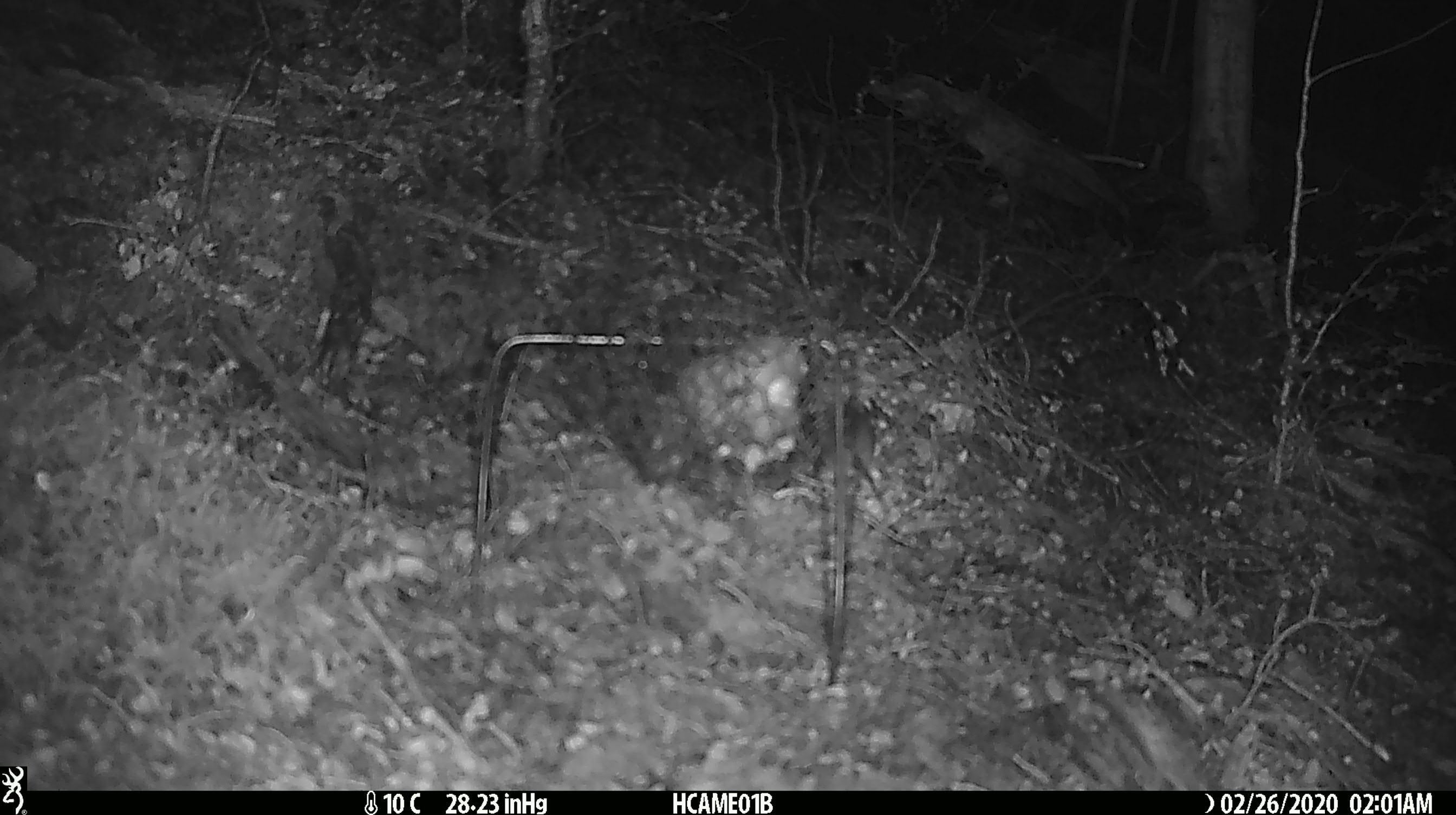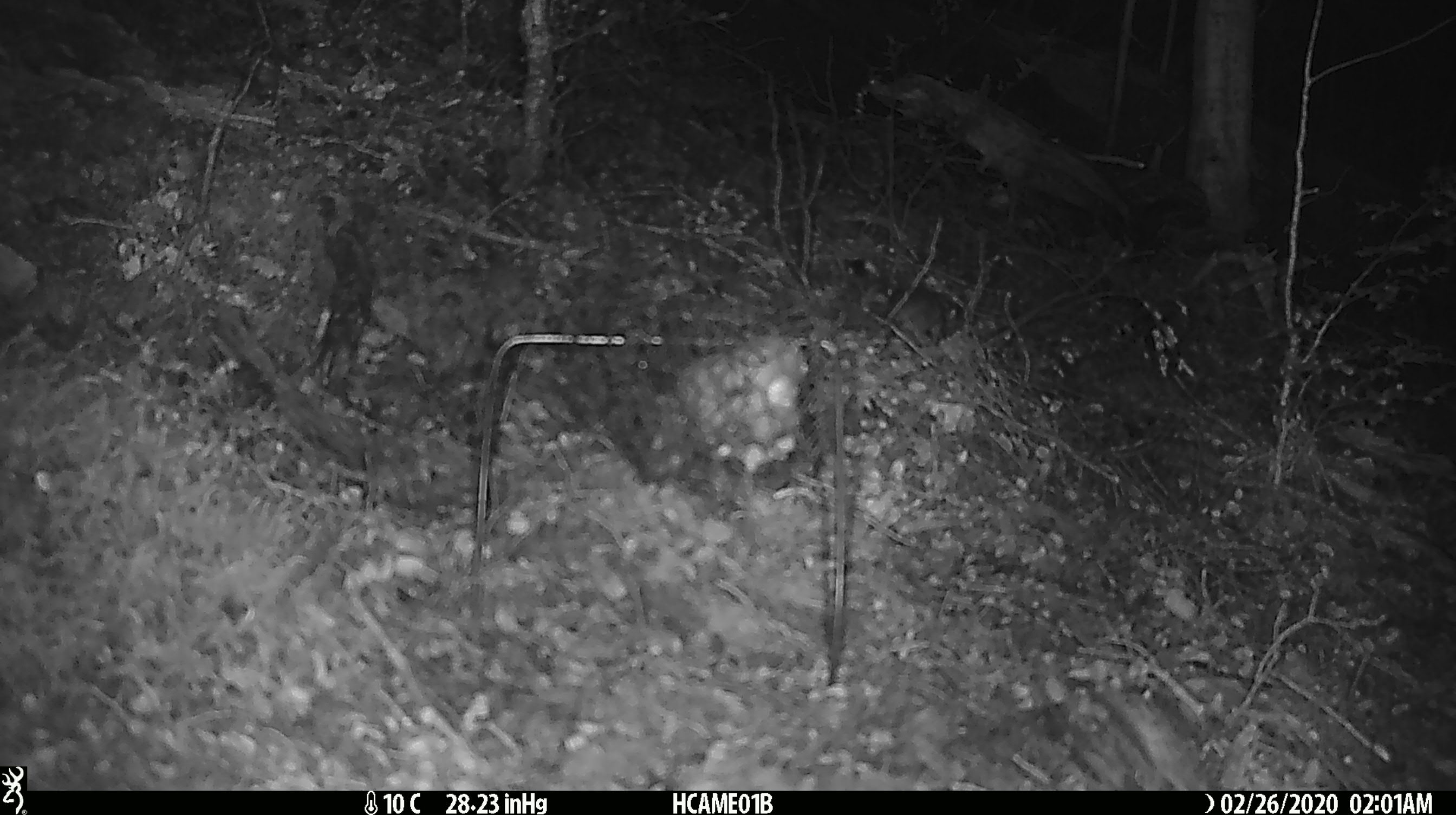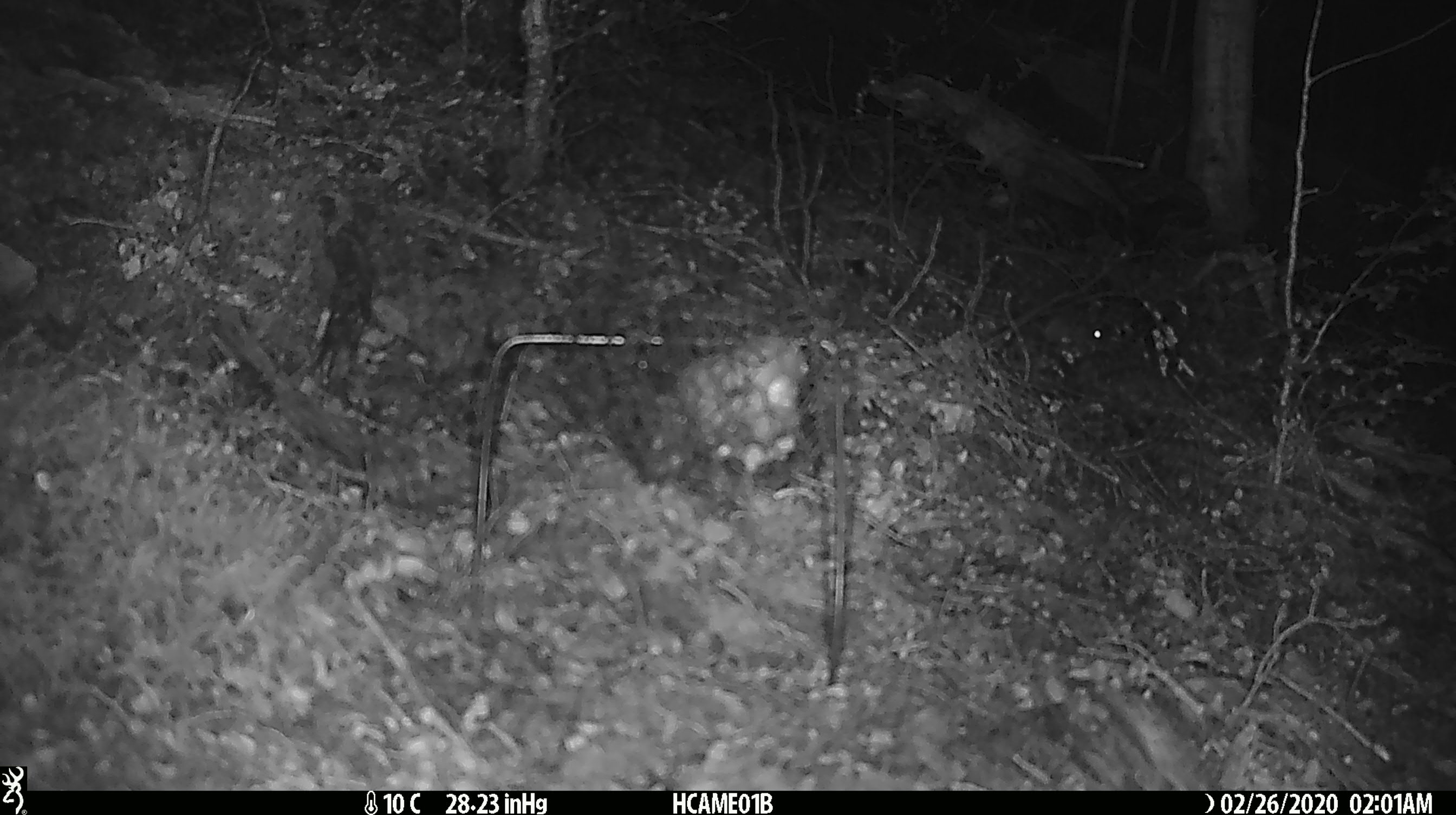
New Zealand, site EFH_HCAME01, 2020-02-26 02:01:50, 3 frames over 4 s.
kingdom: Animalia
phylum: Chordata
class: Mammalia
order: Rodentia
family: Muridae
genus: Mus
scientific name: Mus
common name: mouse